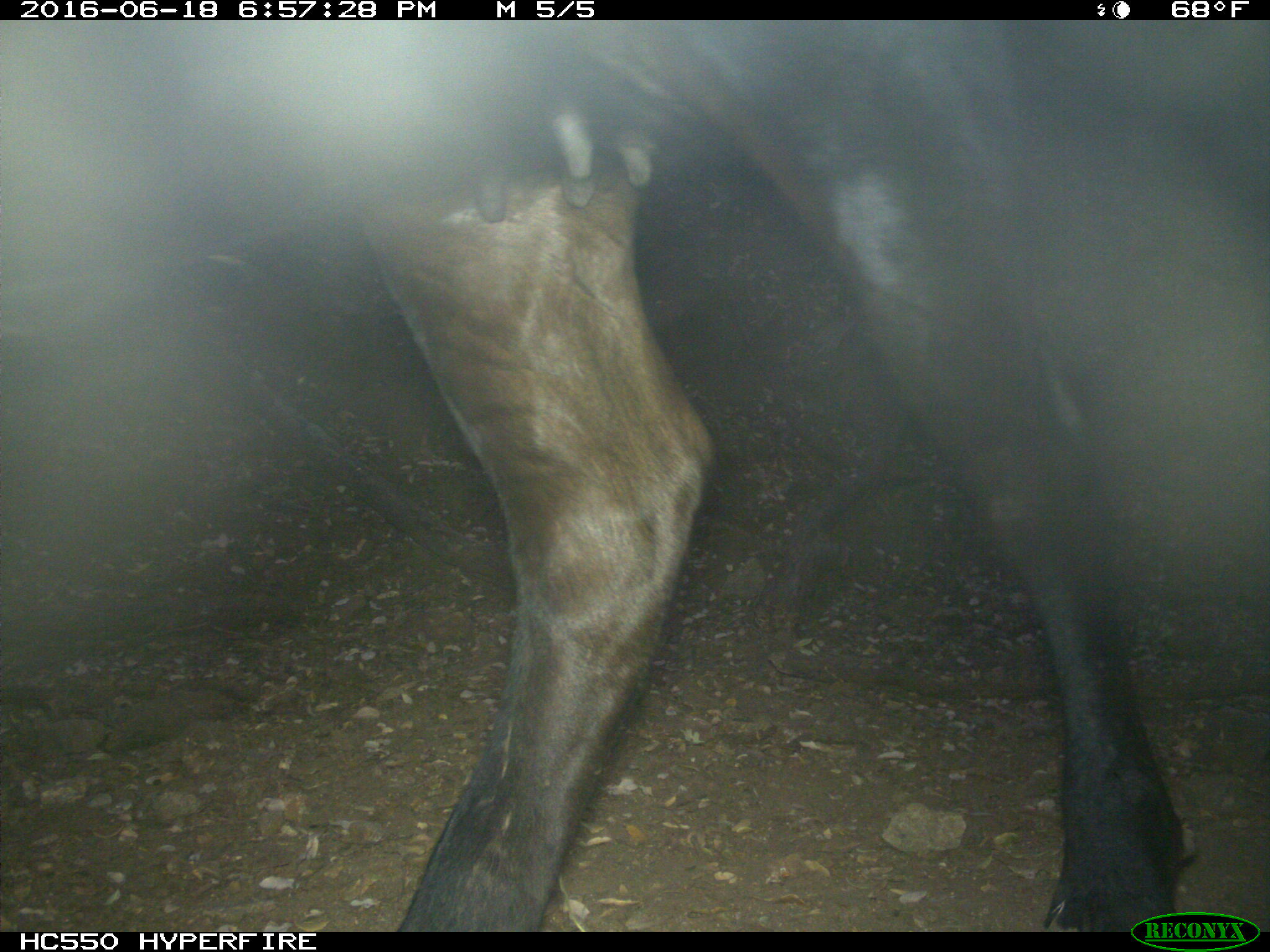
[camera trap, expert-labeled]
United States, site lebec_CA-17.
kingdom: Animalia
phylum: Chordata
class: Mammalia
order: Artiodactyla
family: Bovidae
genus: Bos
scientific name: Bos taurus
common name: domestic cow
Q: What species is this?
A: Bos taurus (domestic cow).